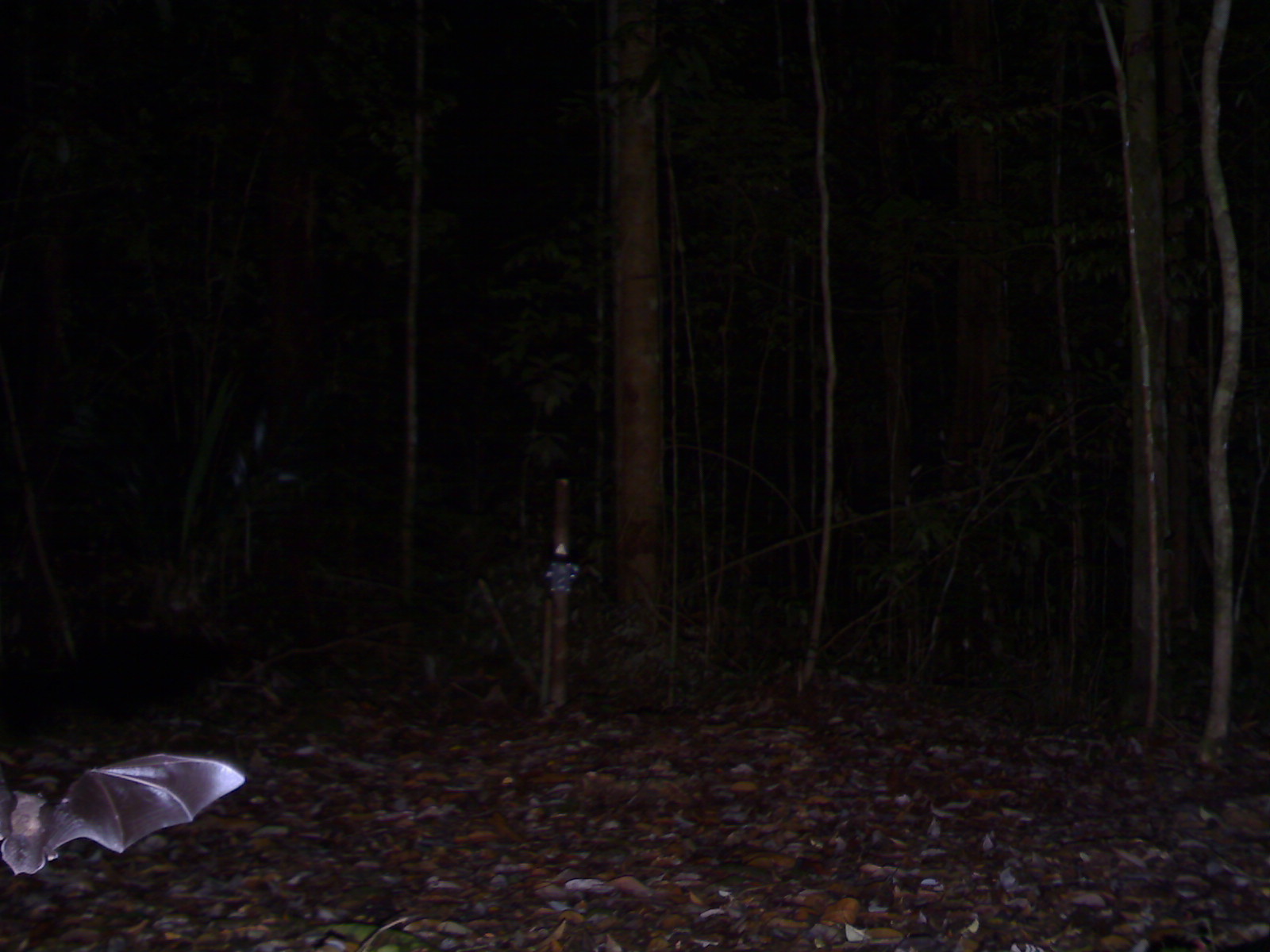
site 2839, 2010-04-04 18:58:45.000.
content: unidentified animal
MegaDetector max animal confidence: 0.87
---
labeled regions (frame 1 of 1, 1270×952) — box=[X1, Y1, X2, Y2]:
unknown: box=[0, 751, 245, 877]